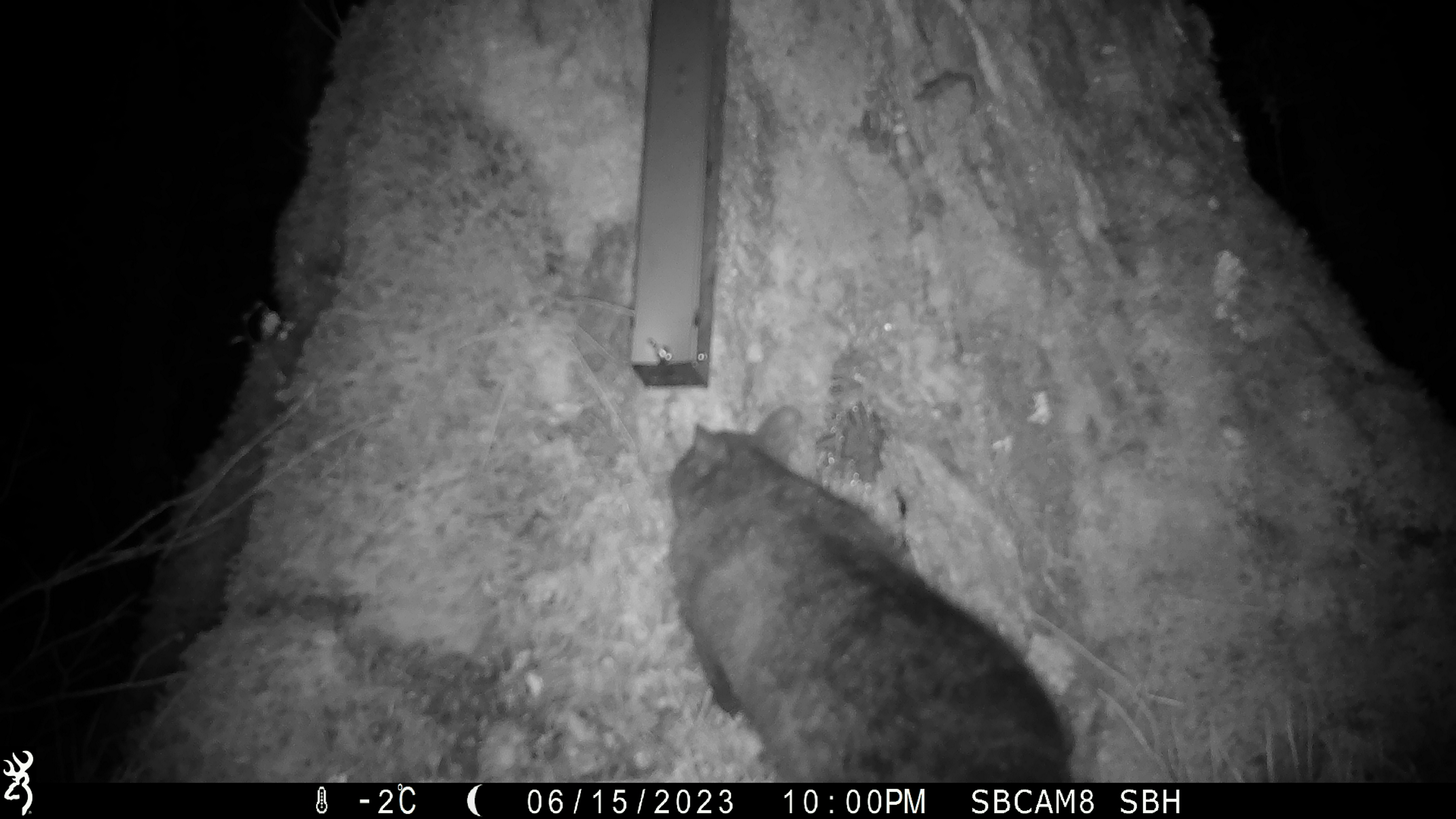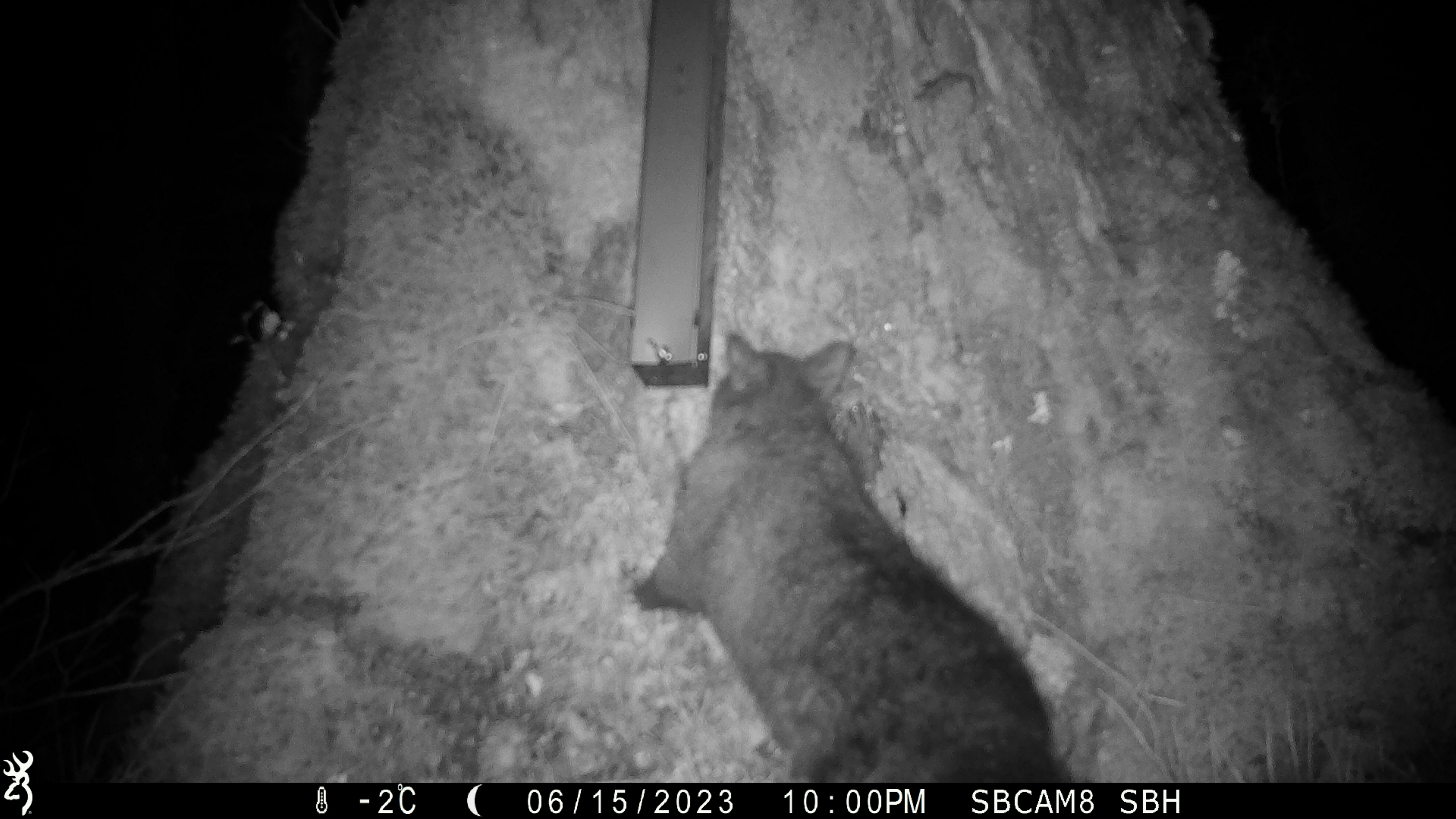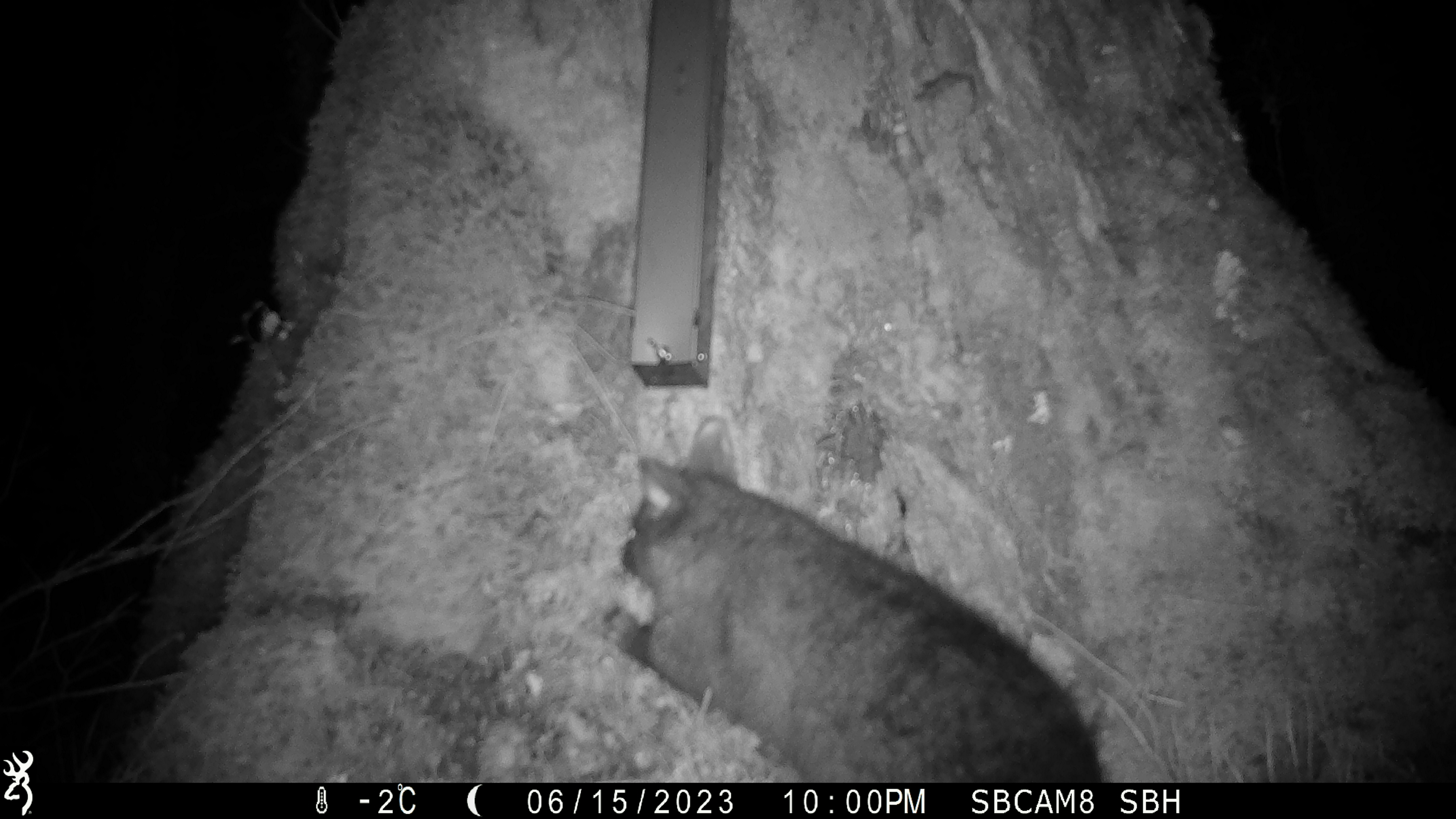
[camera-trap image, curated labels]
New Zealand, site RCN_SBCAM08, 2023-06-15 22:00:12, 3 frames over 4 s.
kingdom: Animalia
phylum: Chordata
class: Mammalia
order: Diprotodontia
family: Phalangeridae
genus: Trichosurus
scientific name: Trichosurus vulpecula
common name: common brushtail possum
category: possum